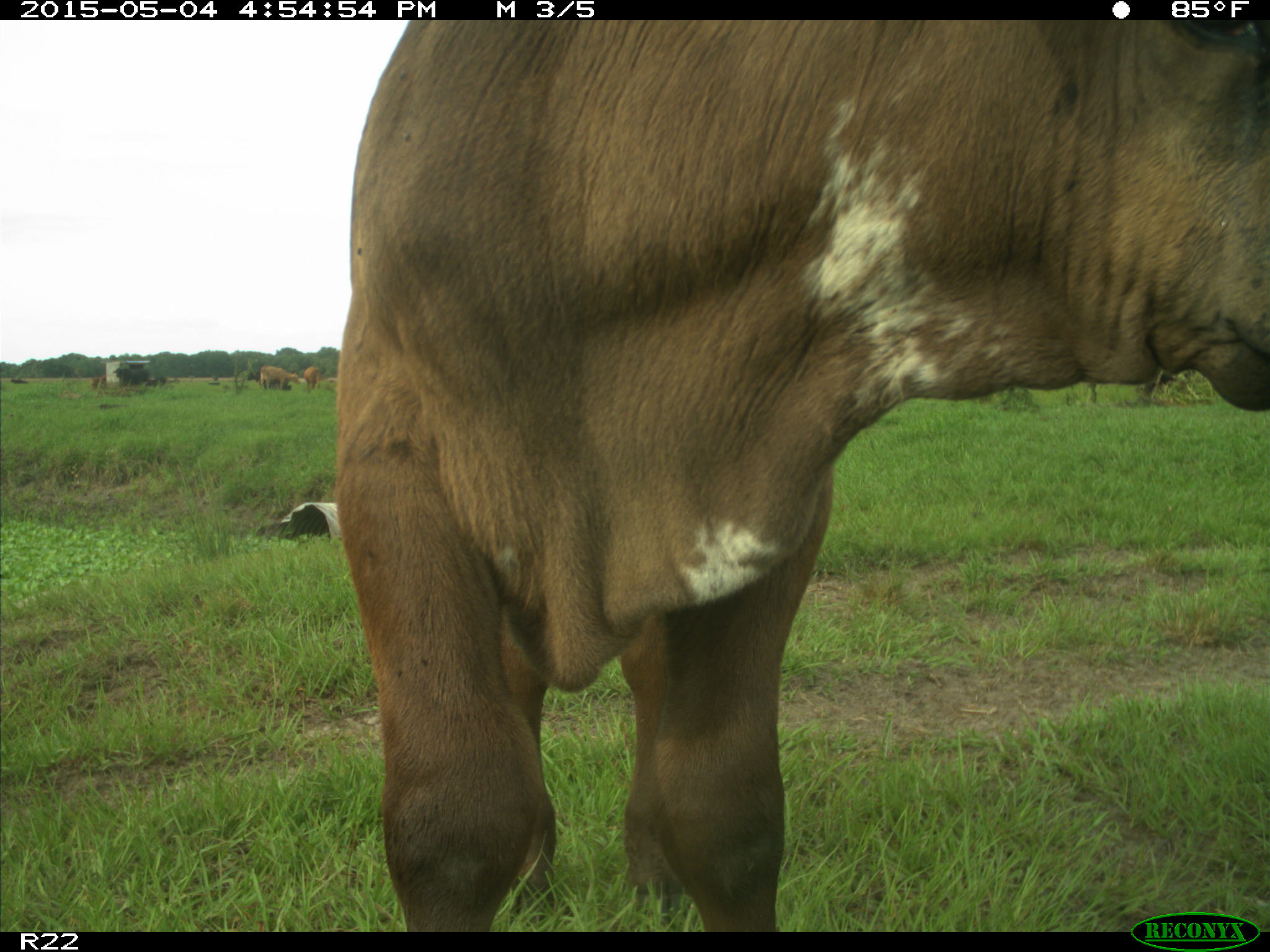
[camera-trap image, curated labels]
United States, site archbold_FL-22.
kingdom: Animalia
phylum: Chordata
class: Mammalia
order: Artiodactyla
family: Bovidae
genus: Bos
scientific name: Bos taurus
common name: domestic cow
Bos taurus (domestic cow).